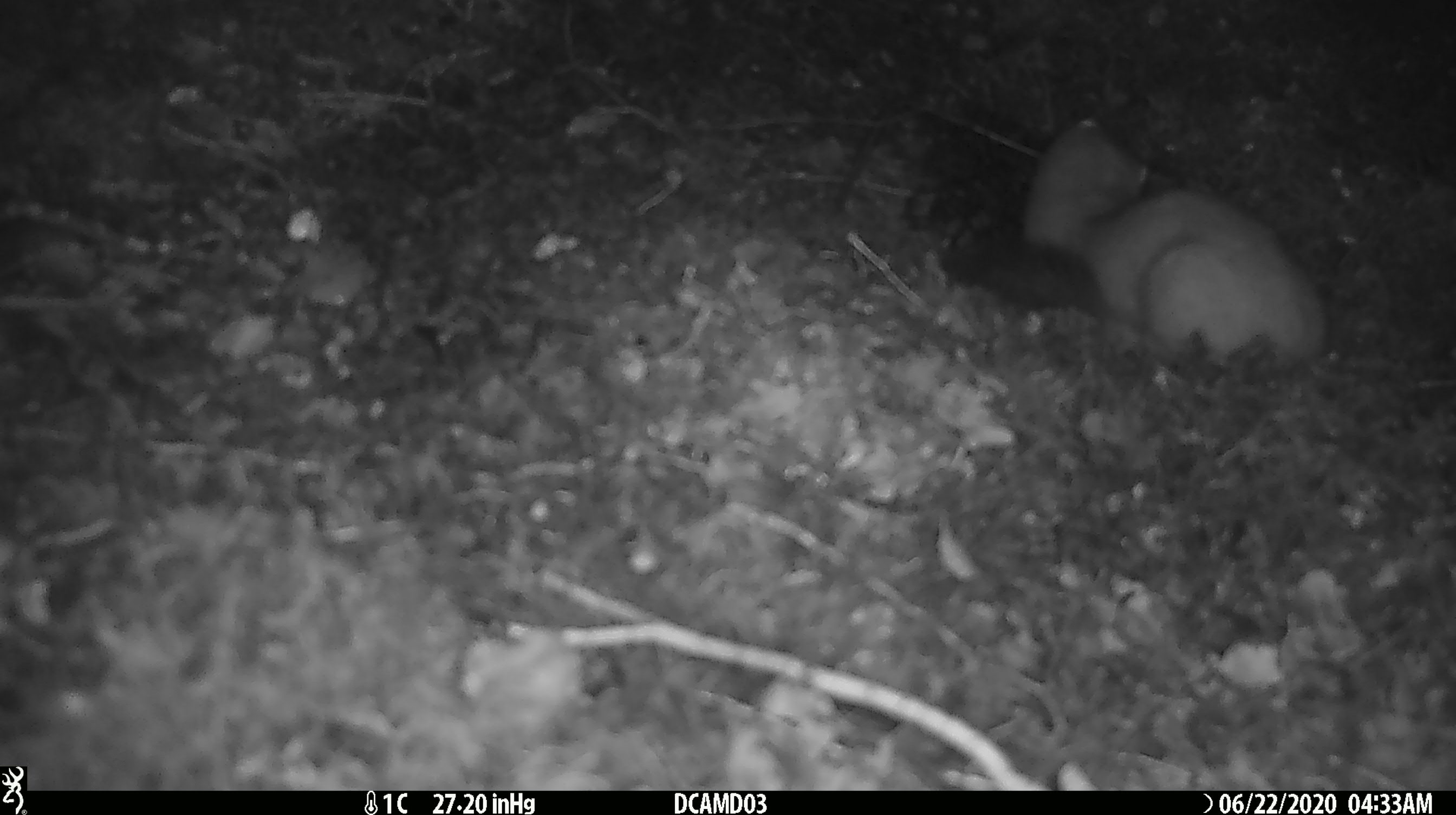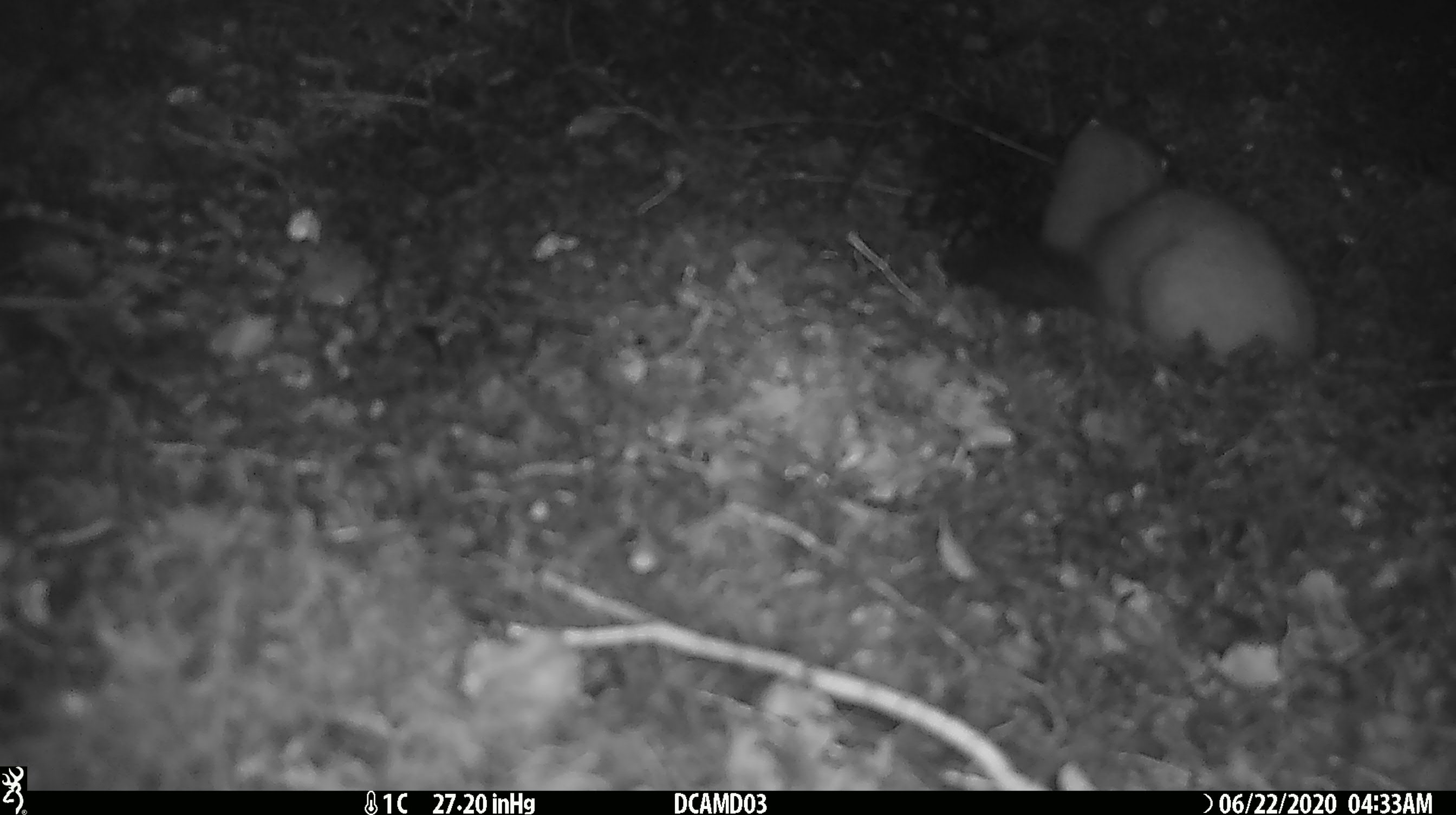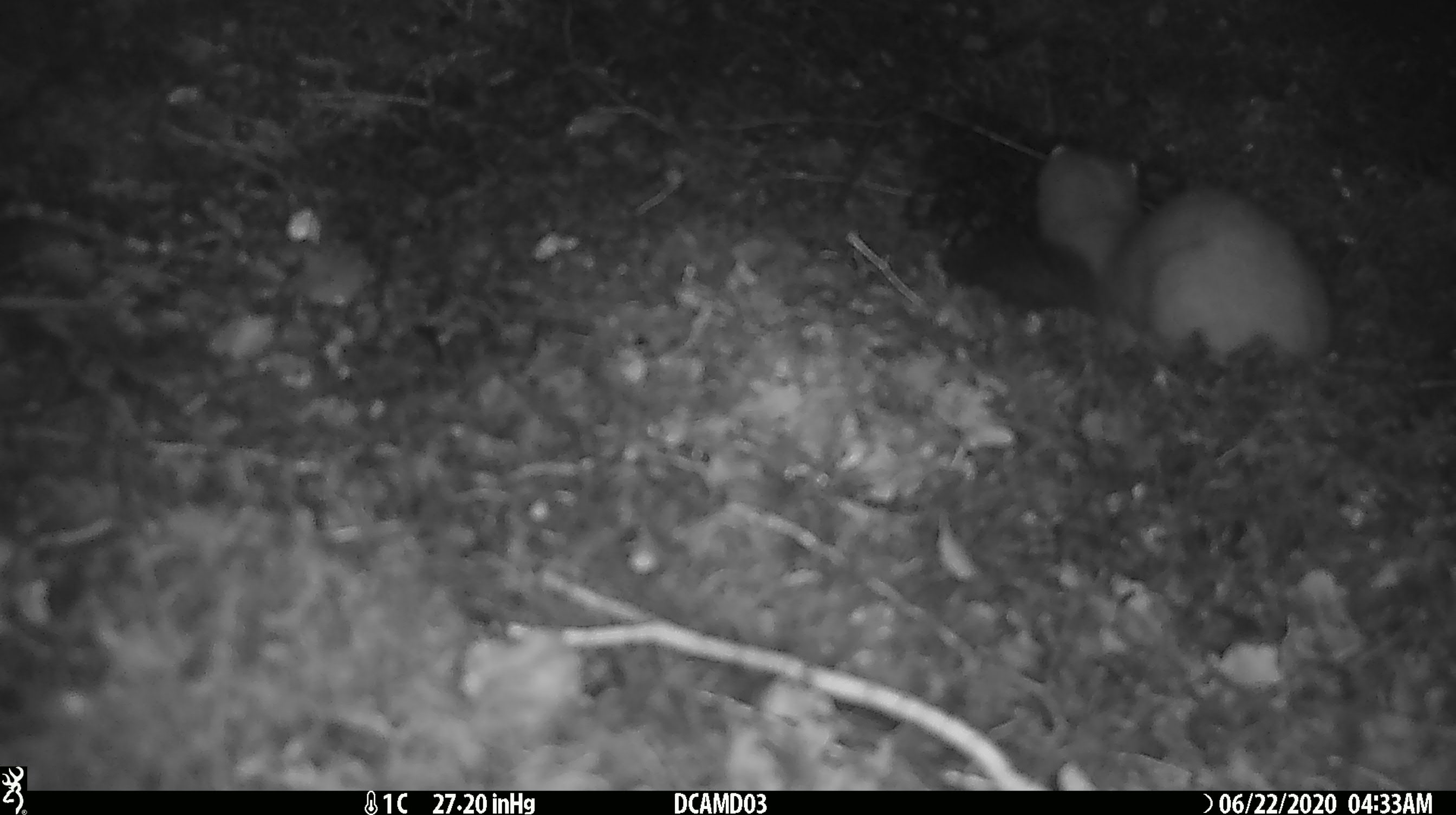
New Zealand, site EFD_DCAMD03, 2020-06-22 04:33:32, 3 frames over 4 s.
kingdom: Animalia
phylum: Chordata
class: Mammalia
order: Carnivora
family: Mustelidae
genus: Mustela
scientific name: Mustela erminea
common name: stoat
Stoat (Mustela erminea).